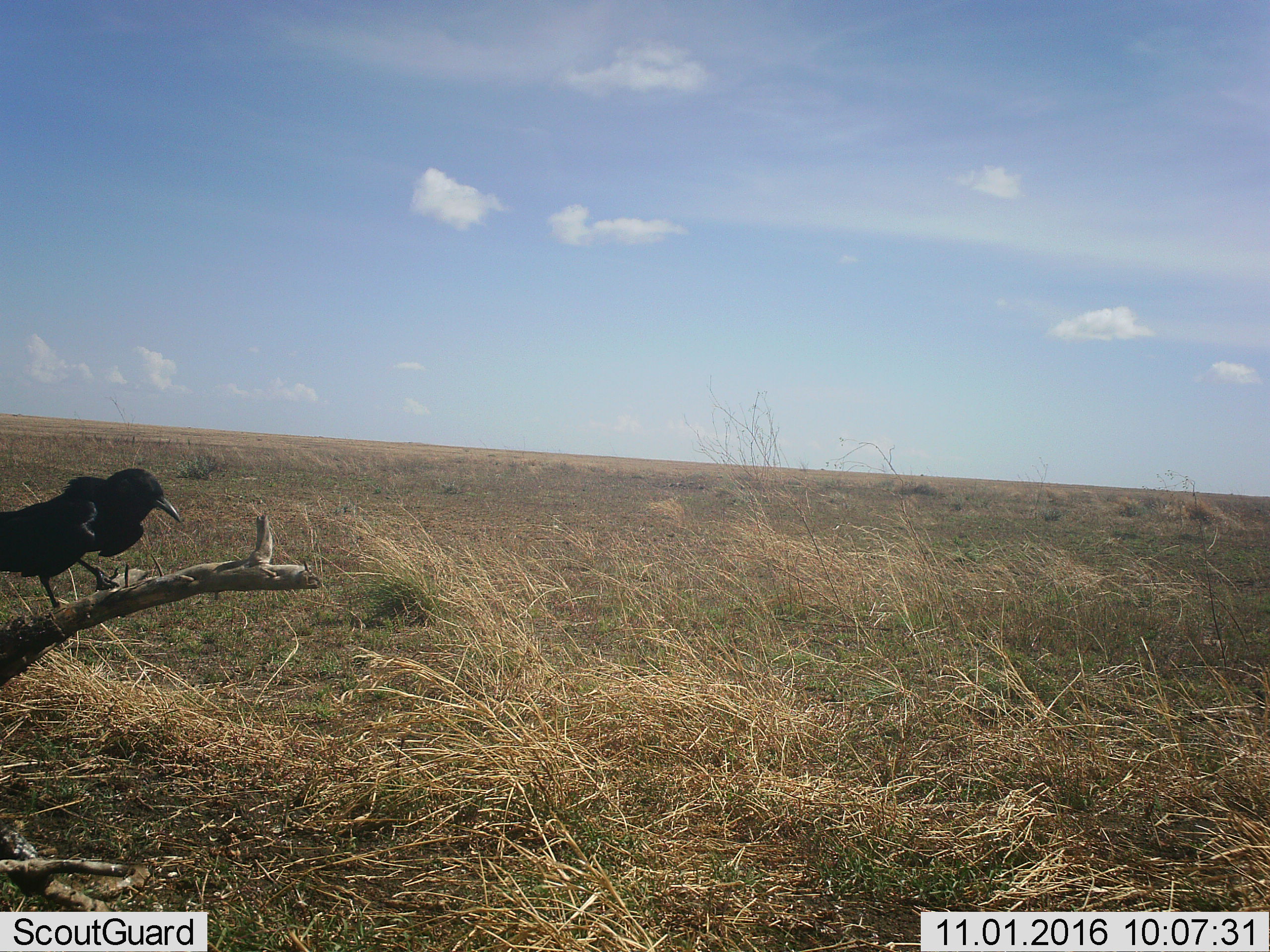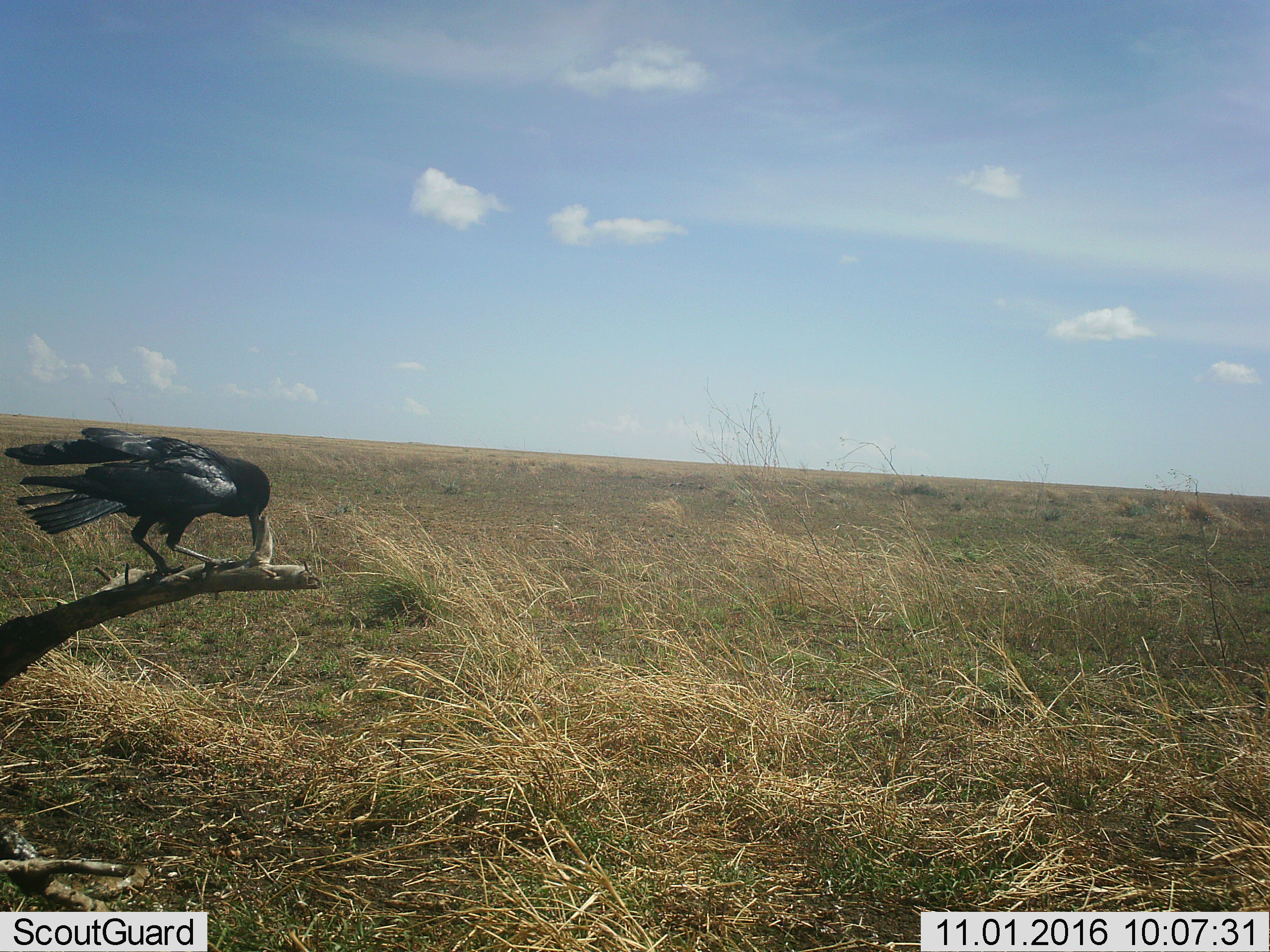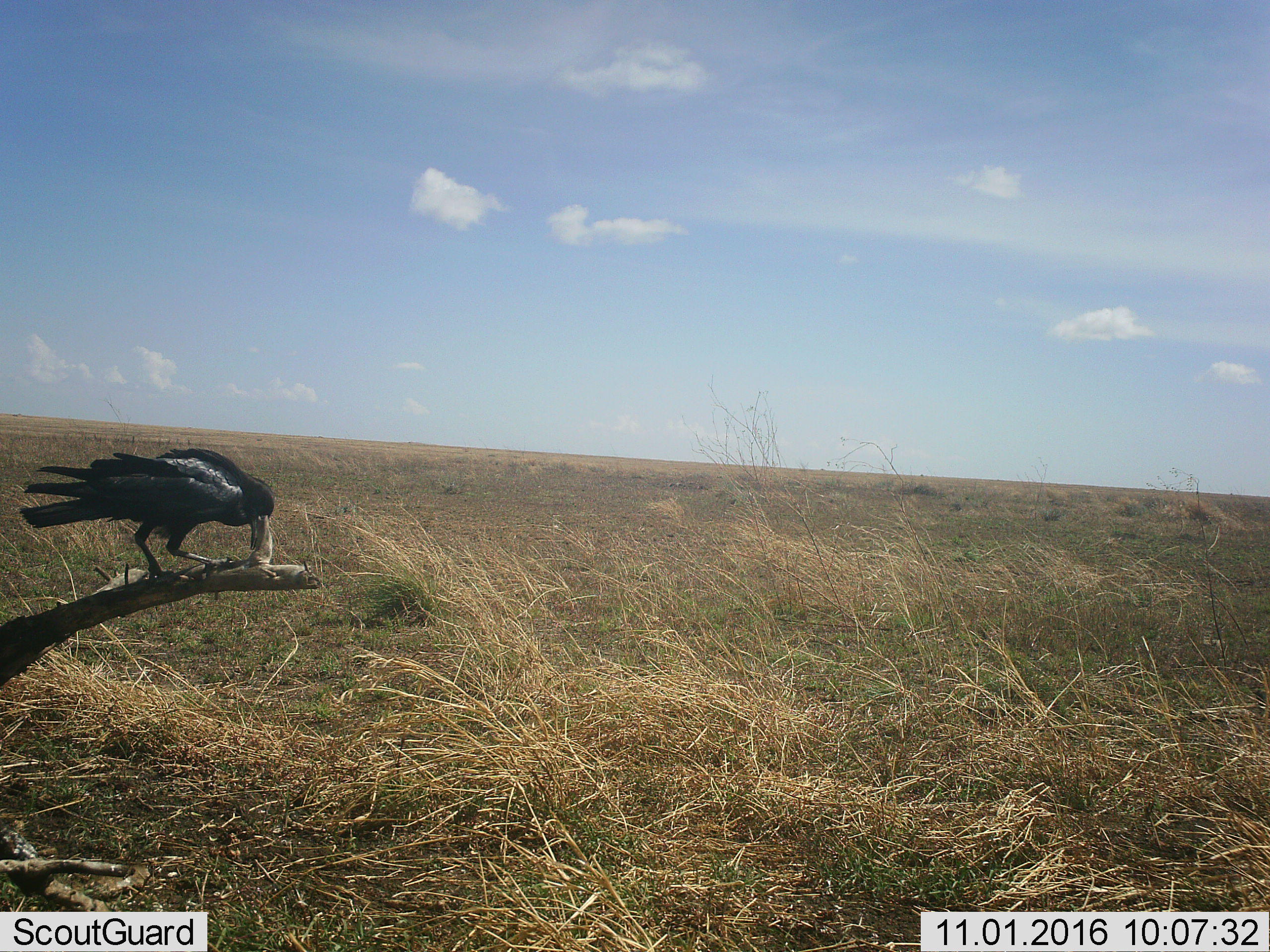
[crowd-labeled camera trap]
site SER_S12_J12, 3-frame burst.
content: unidentified animal